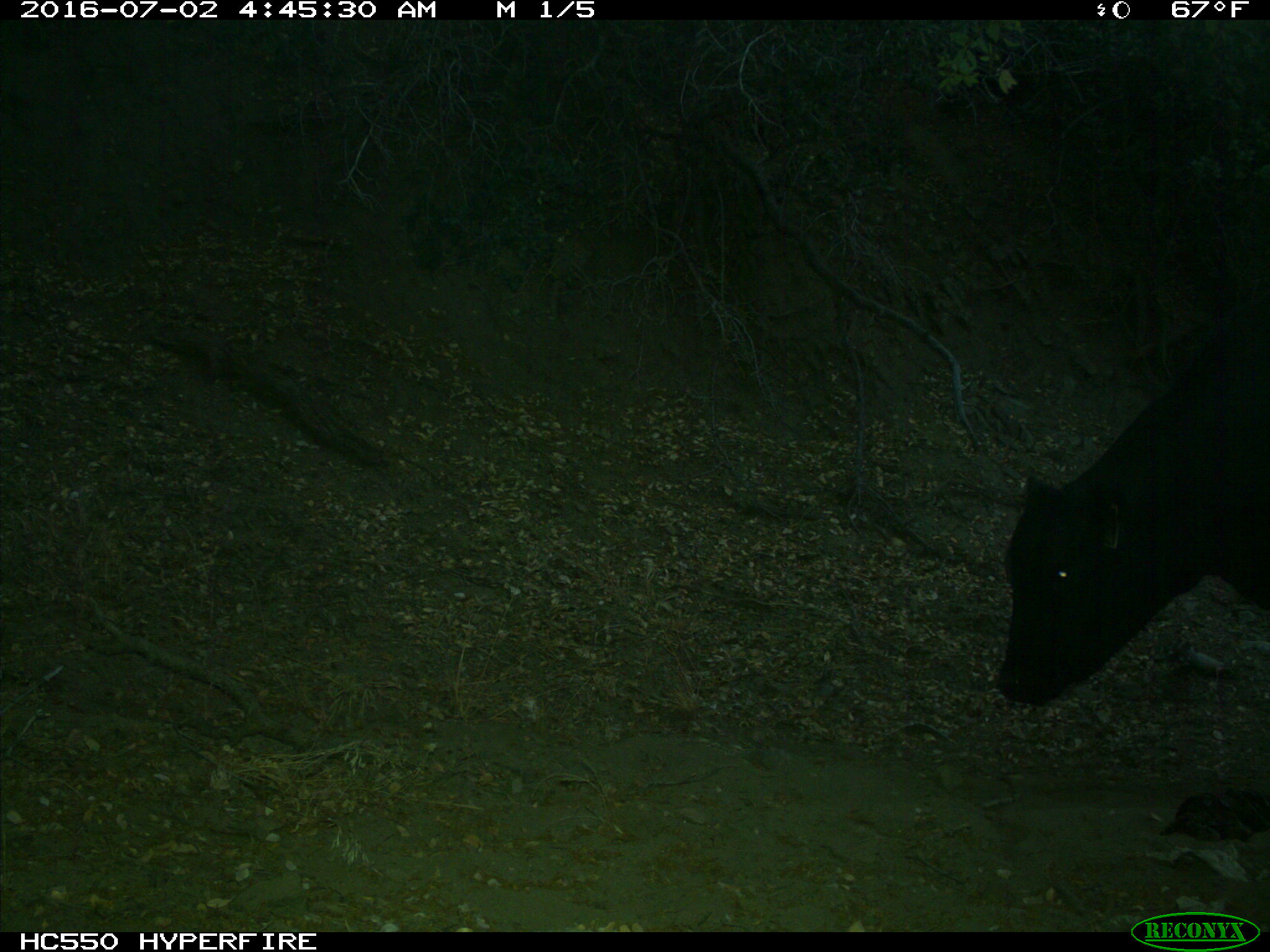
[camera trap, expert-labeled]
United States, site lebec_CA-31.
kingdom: Animalia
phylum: Chordata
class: Mammalia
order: Artiodactyla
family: Bovidae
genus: Bos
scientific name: Bos taurus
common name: domestic cow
Bos taurus (domestic cow).